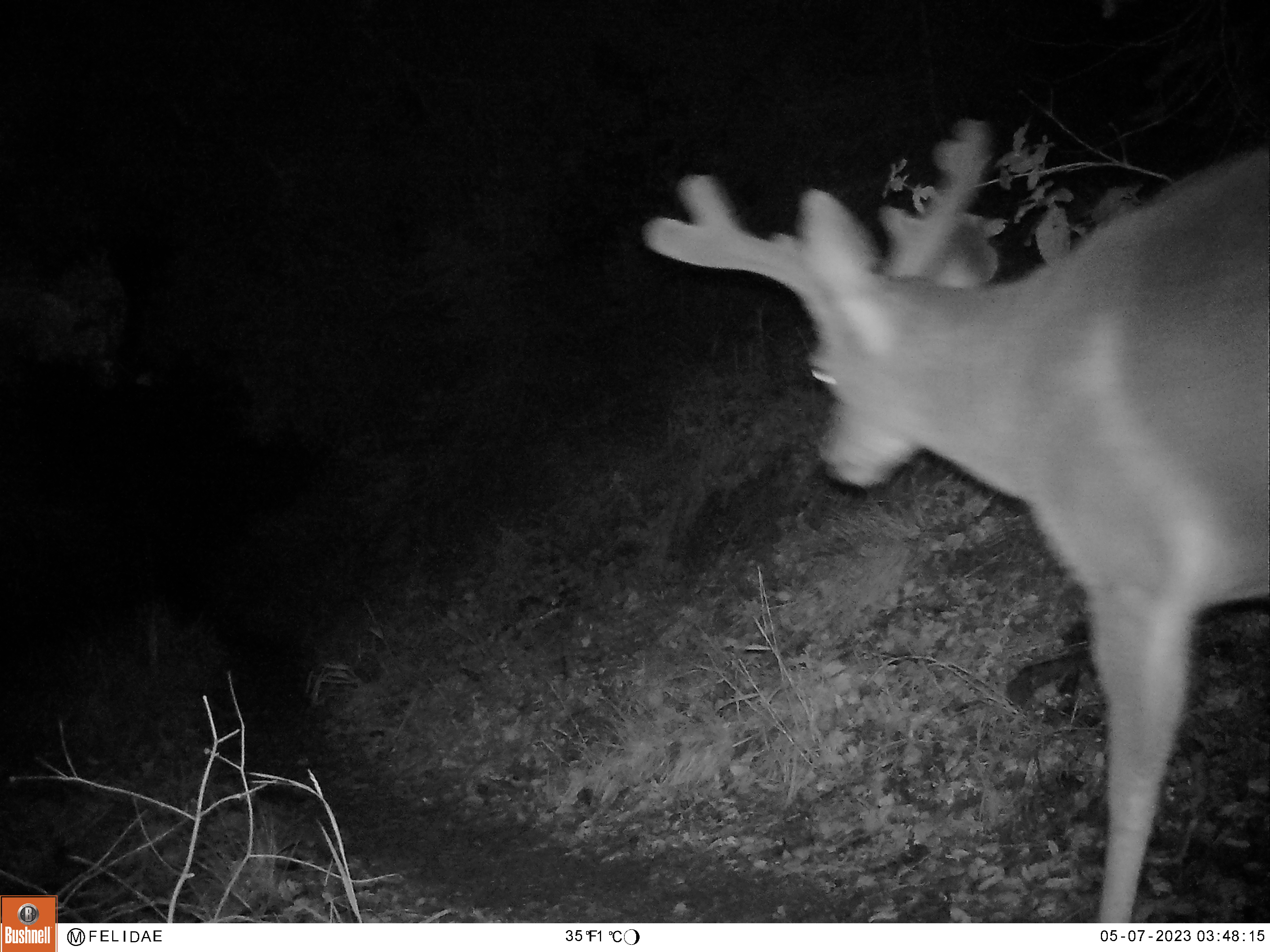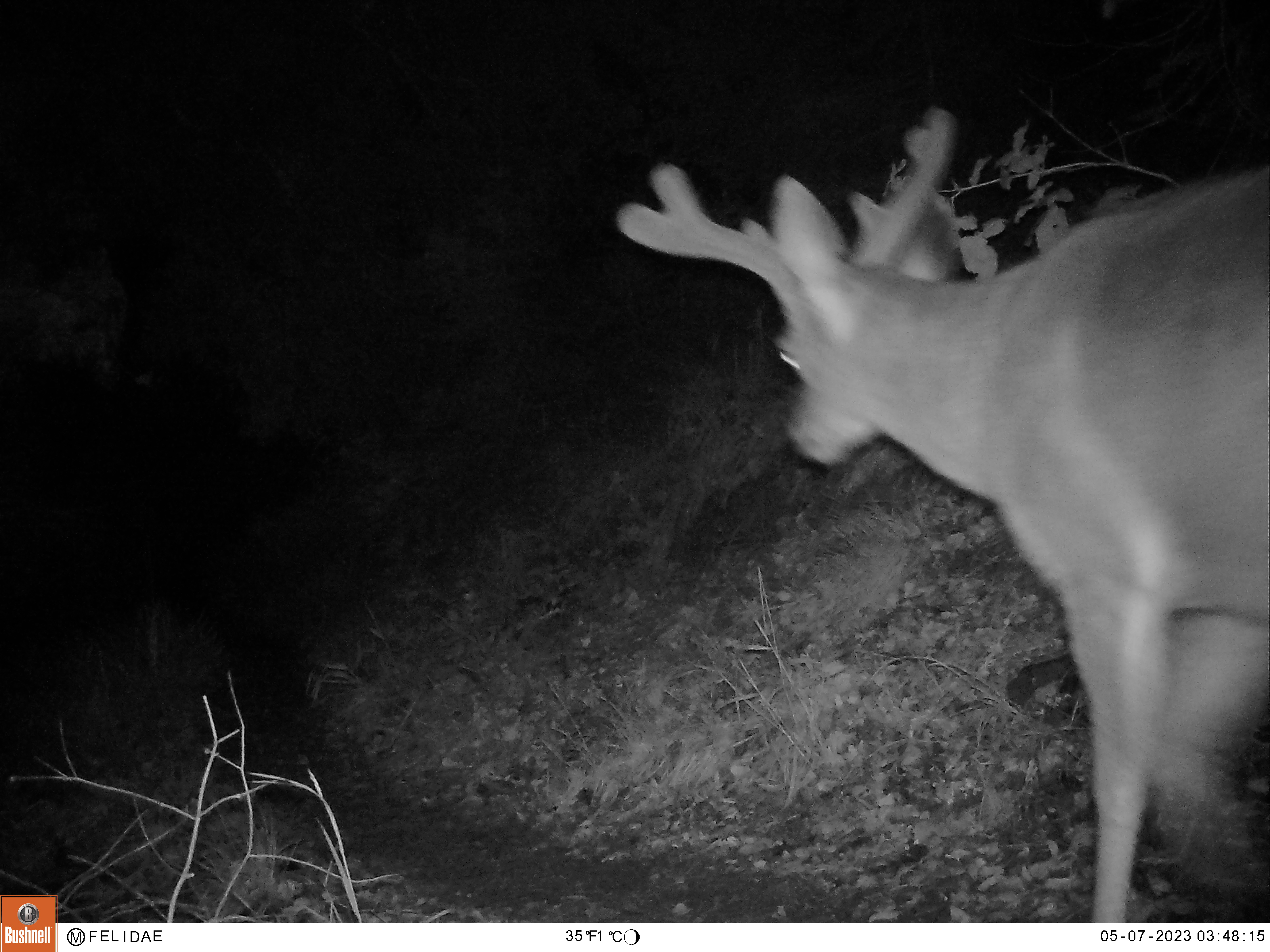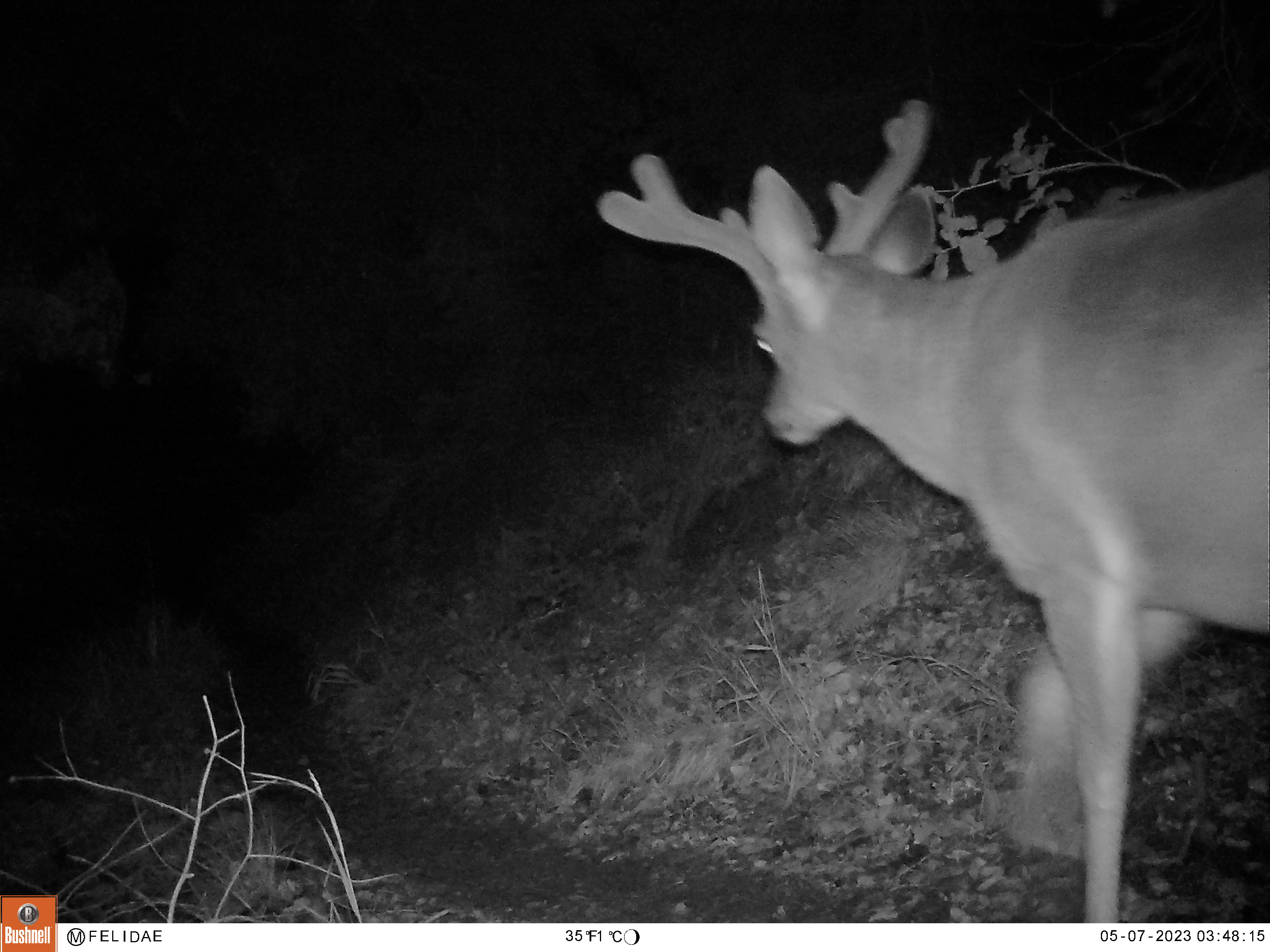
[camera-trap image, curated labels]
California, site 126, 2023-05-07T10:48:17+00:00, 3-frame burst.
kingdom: Animalia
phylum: Chordata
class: Mammalia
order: Artiodactyla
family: Cervidae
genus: Odocoileus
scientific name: Odocoileus hemionus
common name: mule deer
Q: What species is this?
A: Mule deer (Odocoileus hemionus).